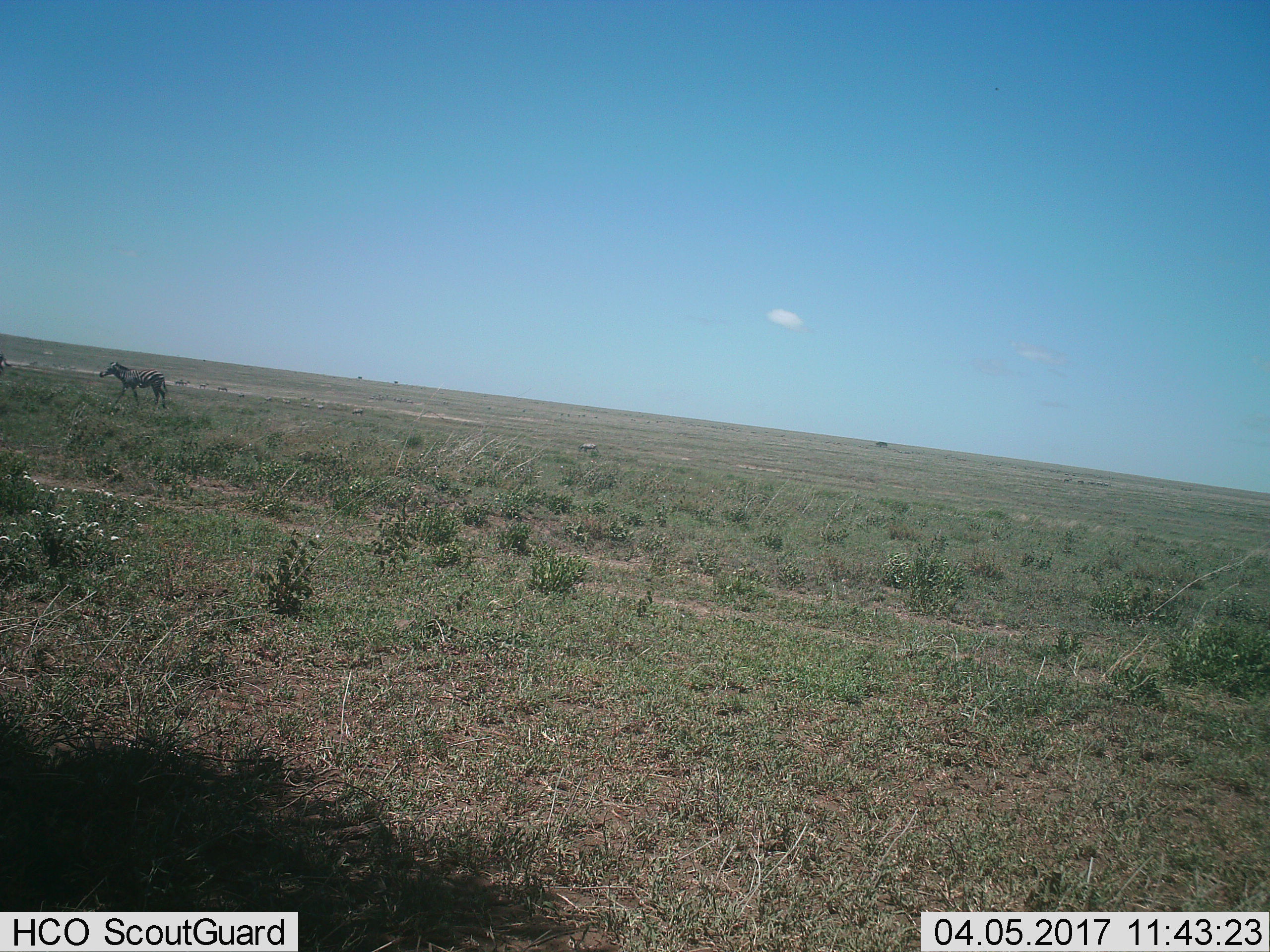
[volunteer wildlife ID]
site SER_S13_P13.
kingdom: Animalia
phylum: Chordata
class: Mammalia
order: Perissodactyla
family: Equidae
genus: Equus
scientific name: Equus quagga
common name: plains zebra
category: zebraplains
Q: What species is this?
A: Zebraplains (plains zebra) (Equus quagga).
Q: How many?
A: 1.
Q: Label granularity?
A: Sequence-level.